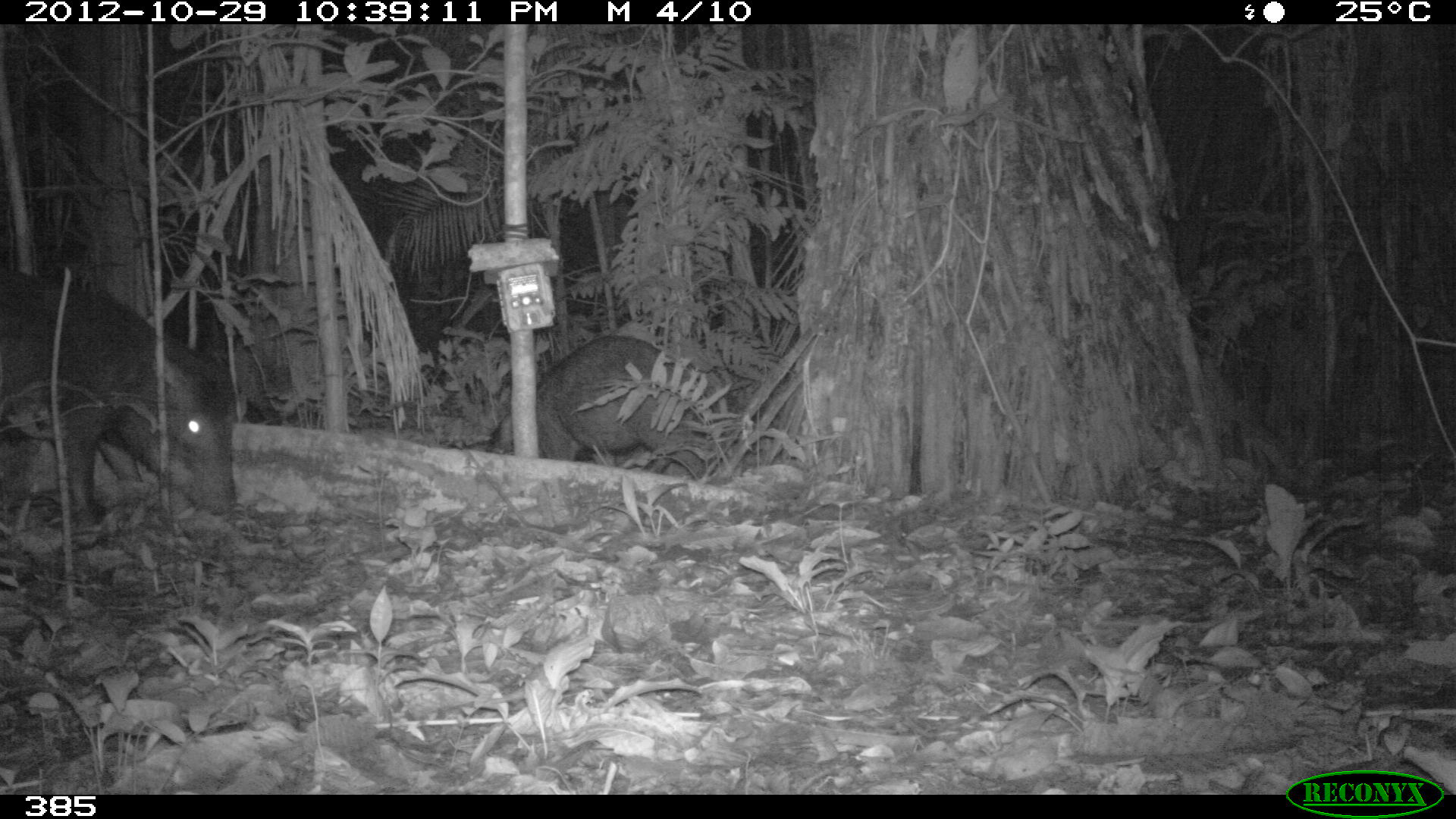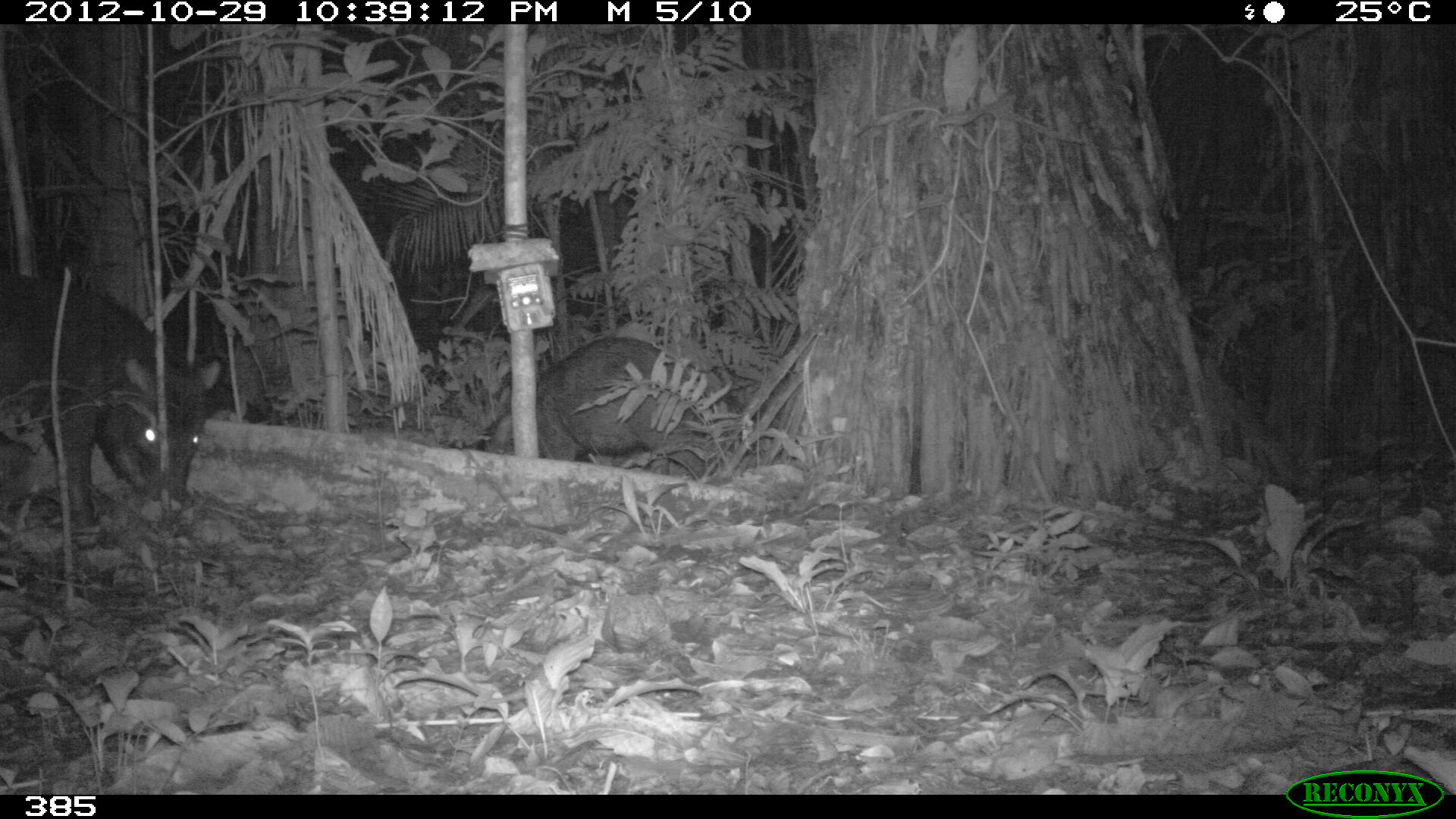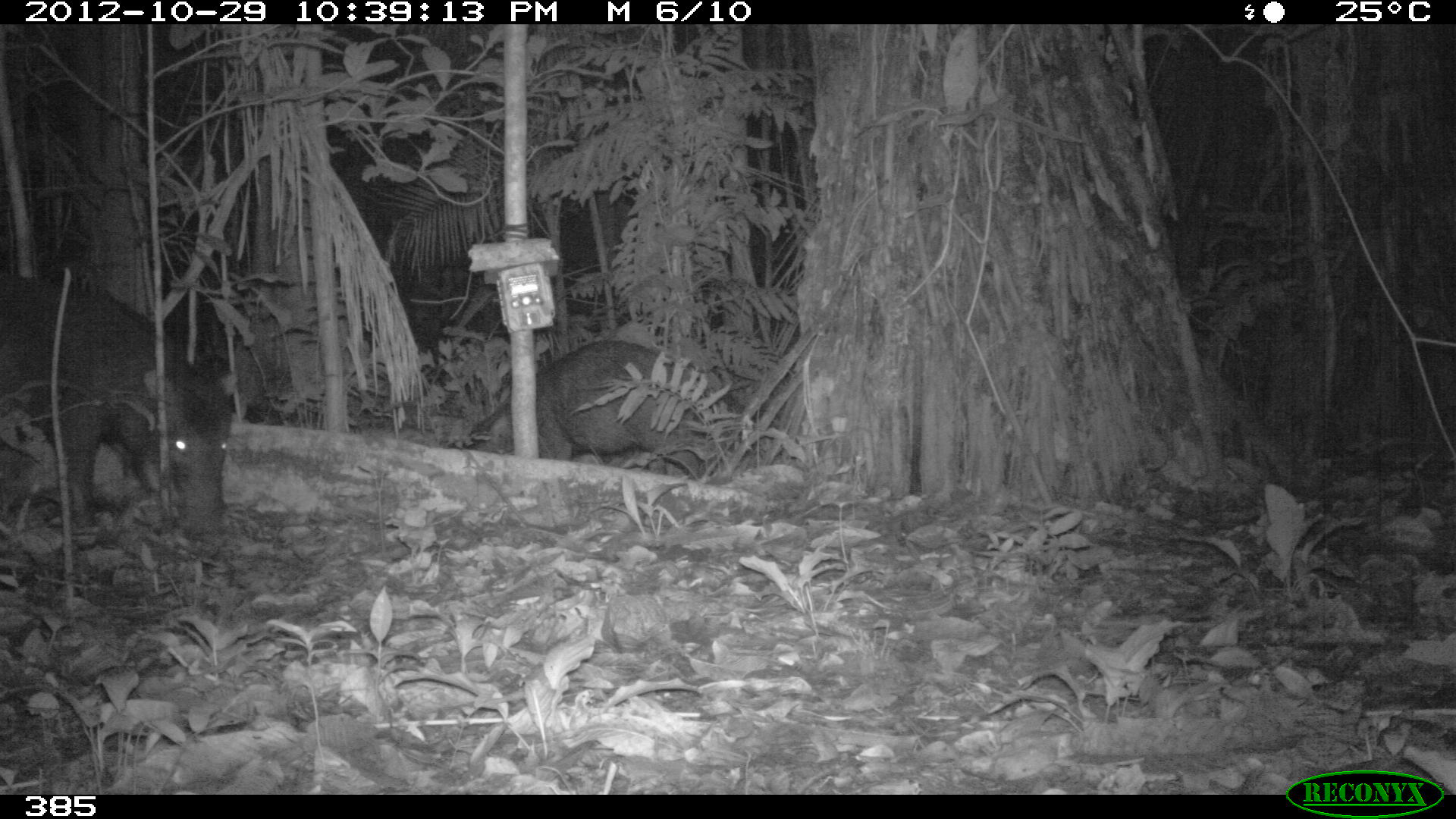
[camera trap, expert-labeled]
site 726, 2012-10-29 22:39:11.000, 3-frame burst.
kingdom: Animalia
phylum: Chordata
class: Mammalia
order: Artiodactyla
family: Tayassuidae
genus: Tayassu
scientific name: Tayassu pecari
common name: white-lipped peccary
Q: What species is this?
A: Tayassu pecari (white-lipped peccary).